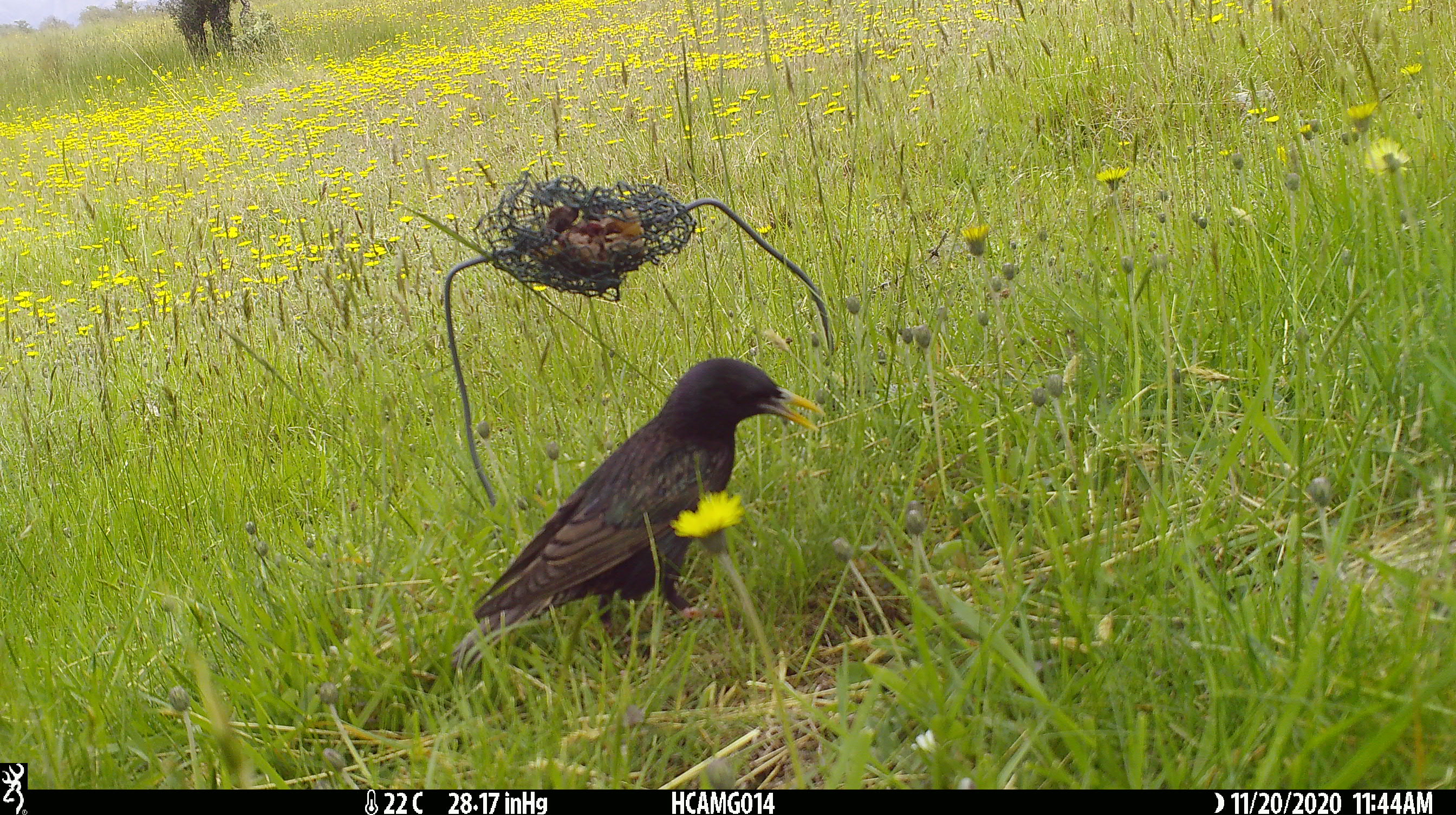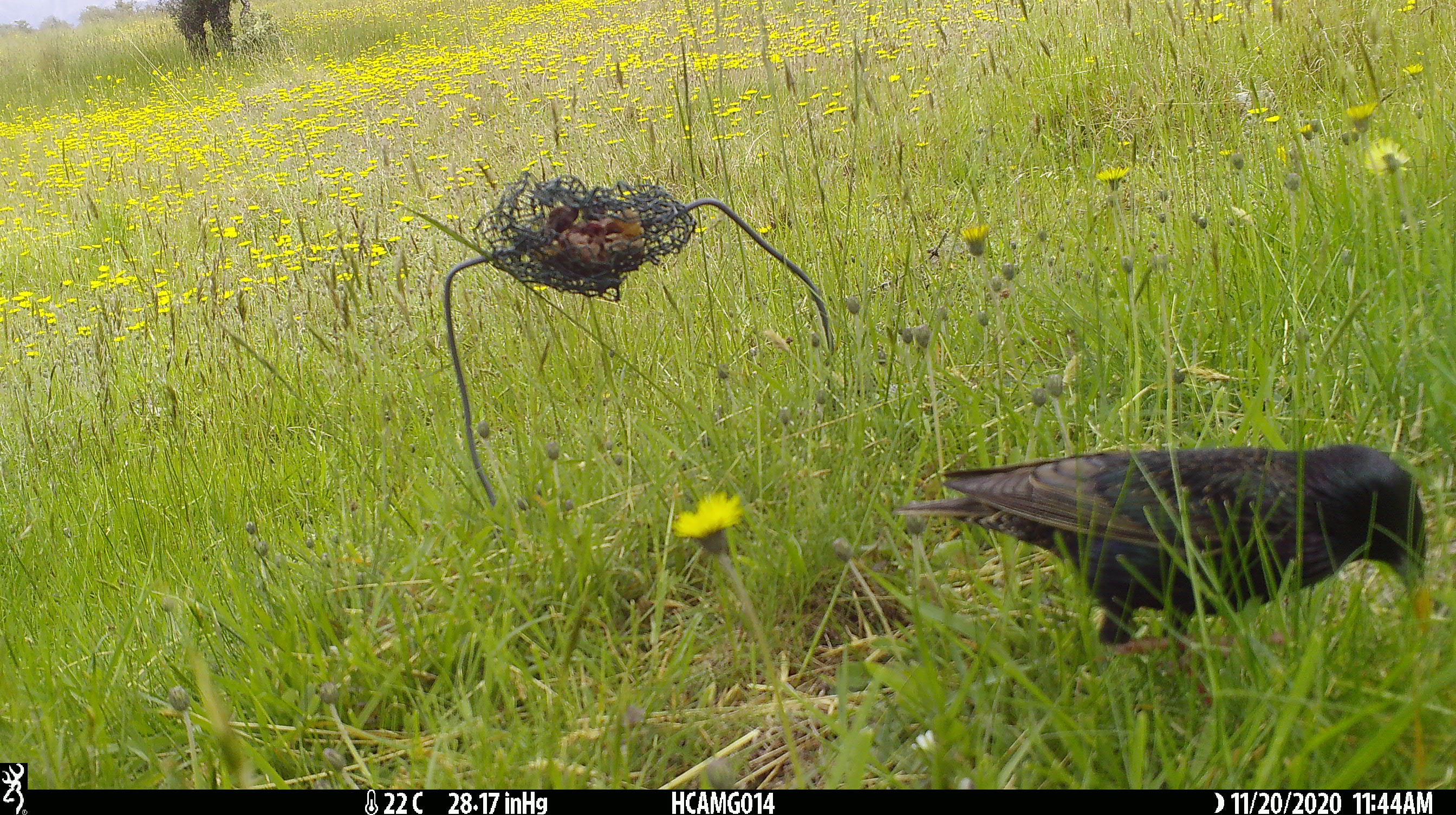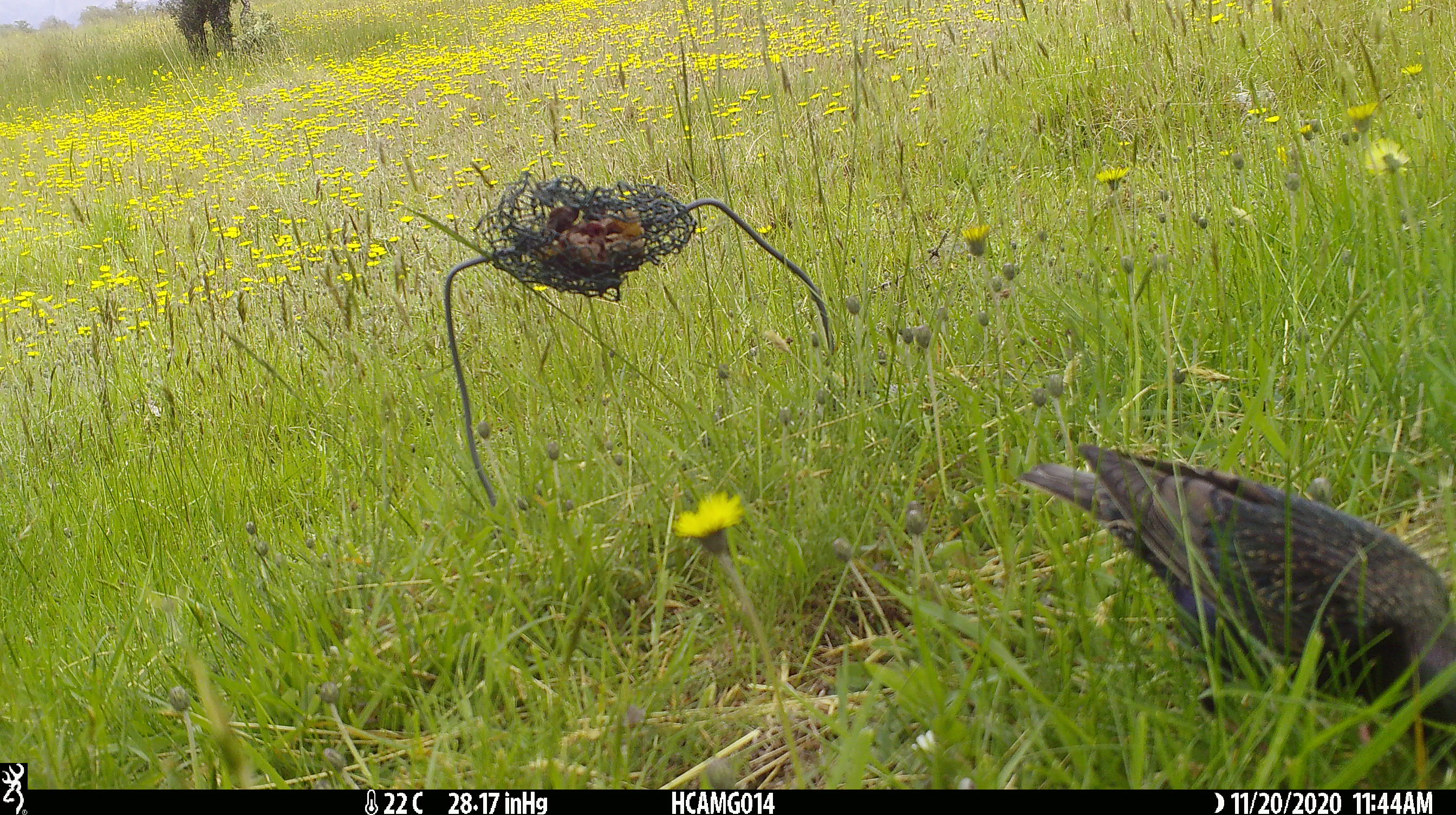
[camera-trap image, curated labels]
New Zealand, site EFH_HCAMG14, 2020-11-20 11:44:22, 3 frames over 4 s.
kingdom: Animalia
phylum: Chordata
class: Aves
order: Passeriformes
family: Sturnidae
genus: Sturnus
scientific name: Sturnus vulgaris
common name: european starling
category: starling